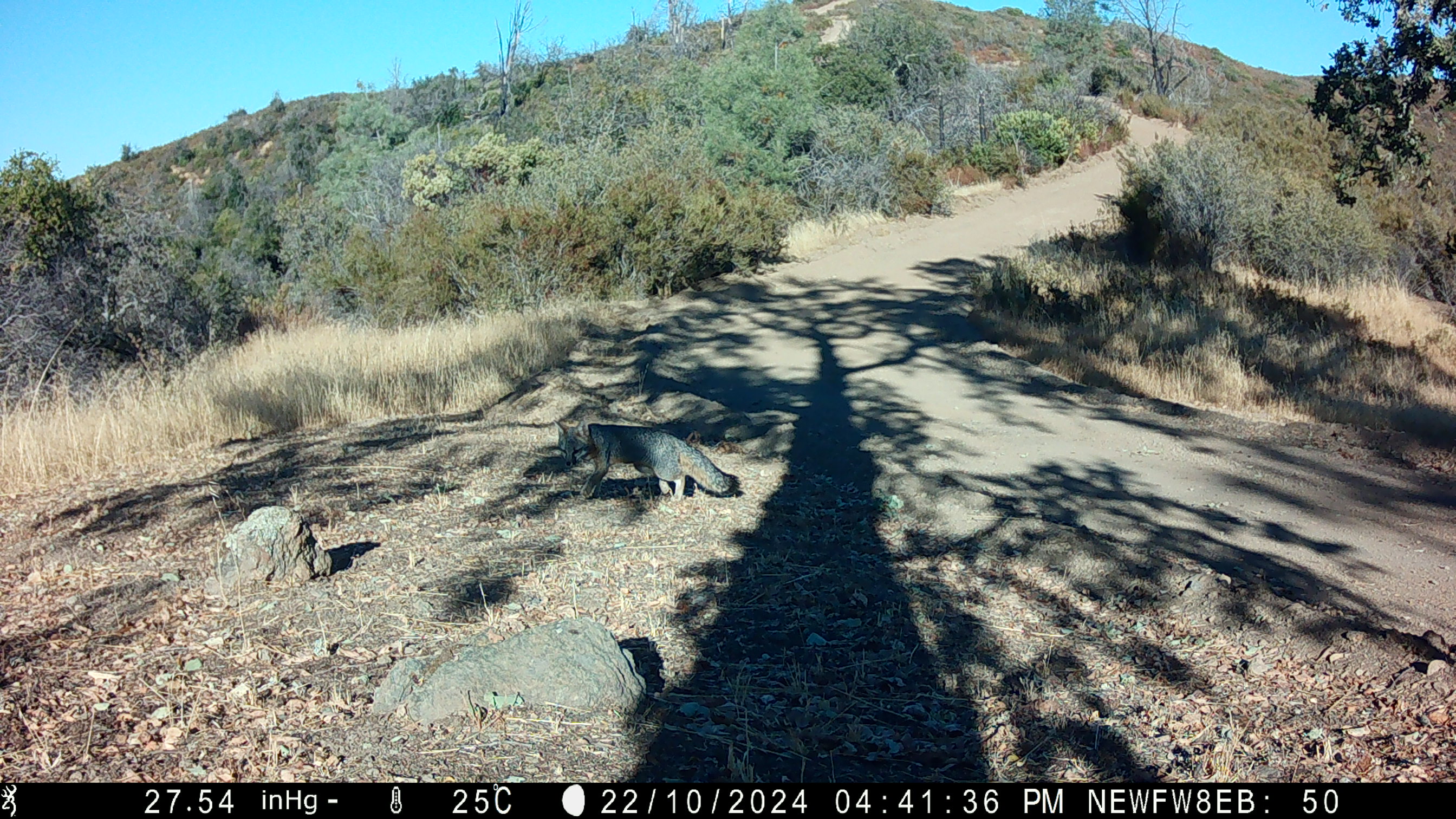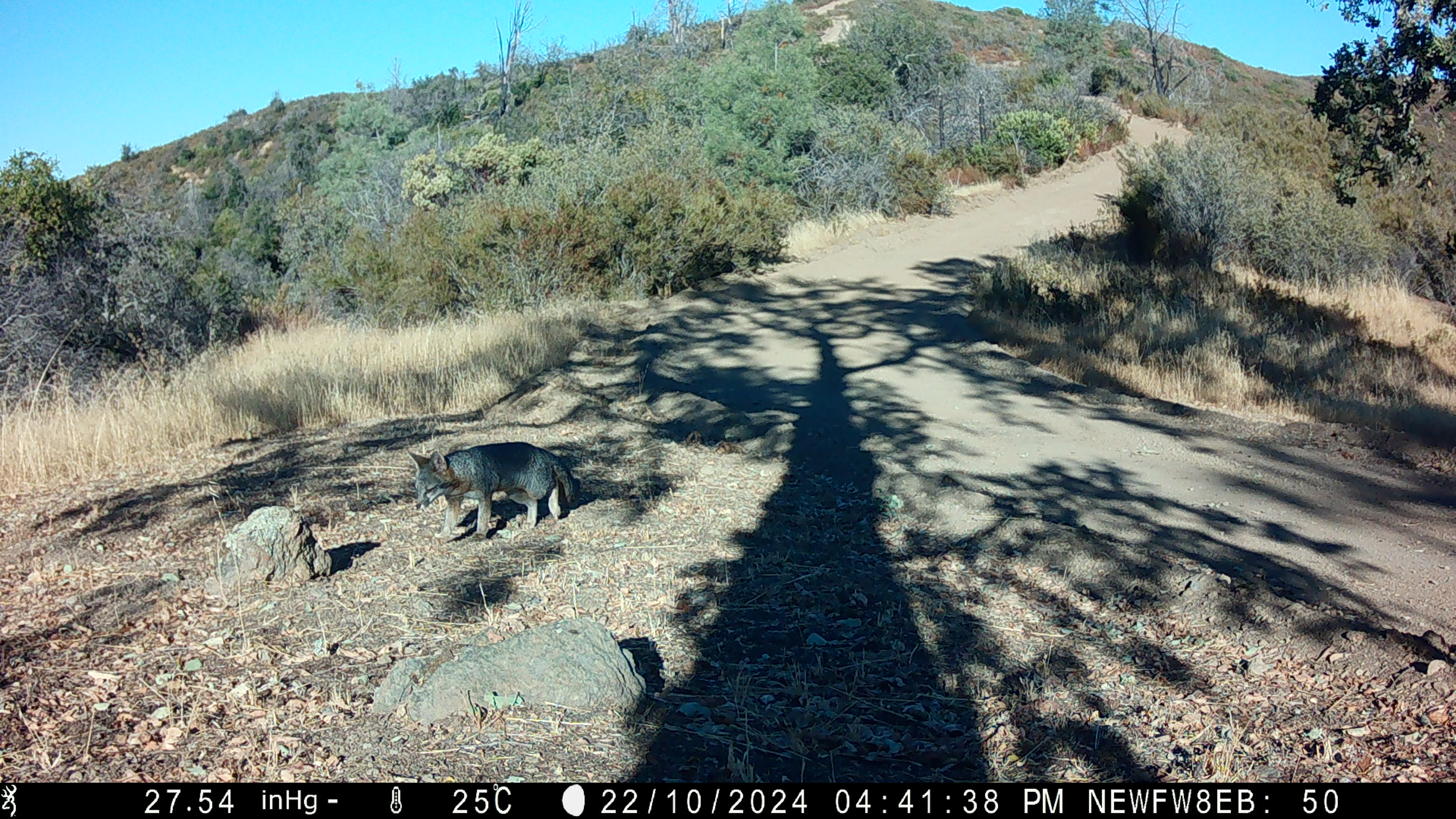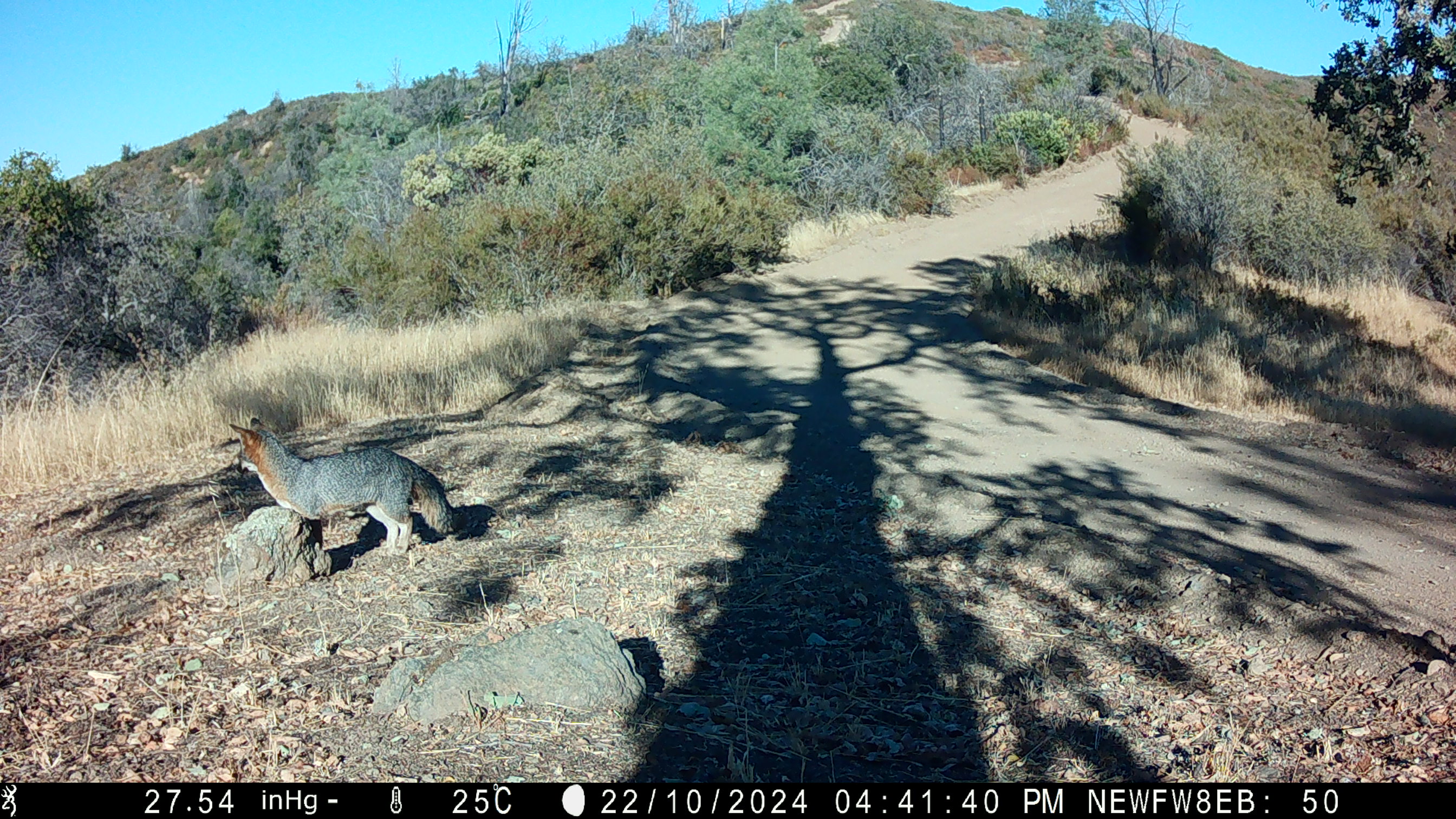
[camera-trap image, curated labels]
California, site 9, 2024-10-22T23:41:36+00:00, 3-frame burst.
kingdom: Animalia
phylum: Chordata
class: Mammalia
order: Carnivora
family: Canidae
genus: Urocyon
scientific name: Urocyon cinereoargenteus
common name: gray fox